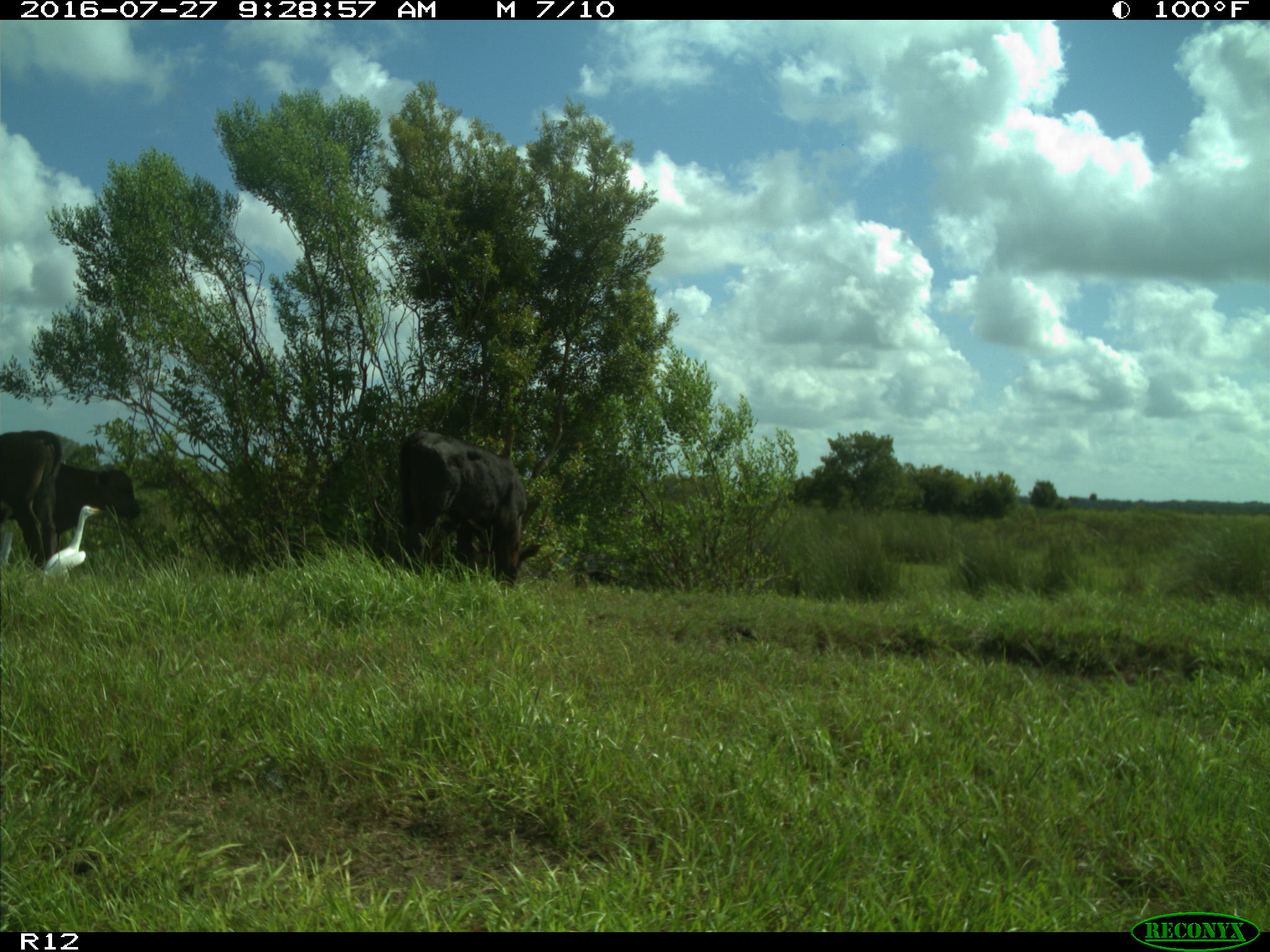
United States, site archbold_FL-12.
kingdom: Animalia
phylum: Chordata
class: Mammalia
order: Artiodactyla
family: Bovidae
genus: Bos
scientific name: Bos taurus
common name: domestic cow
Bos taurus (domestic cow).